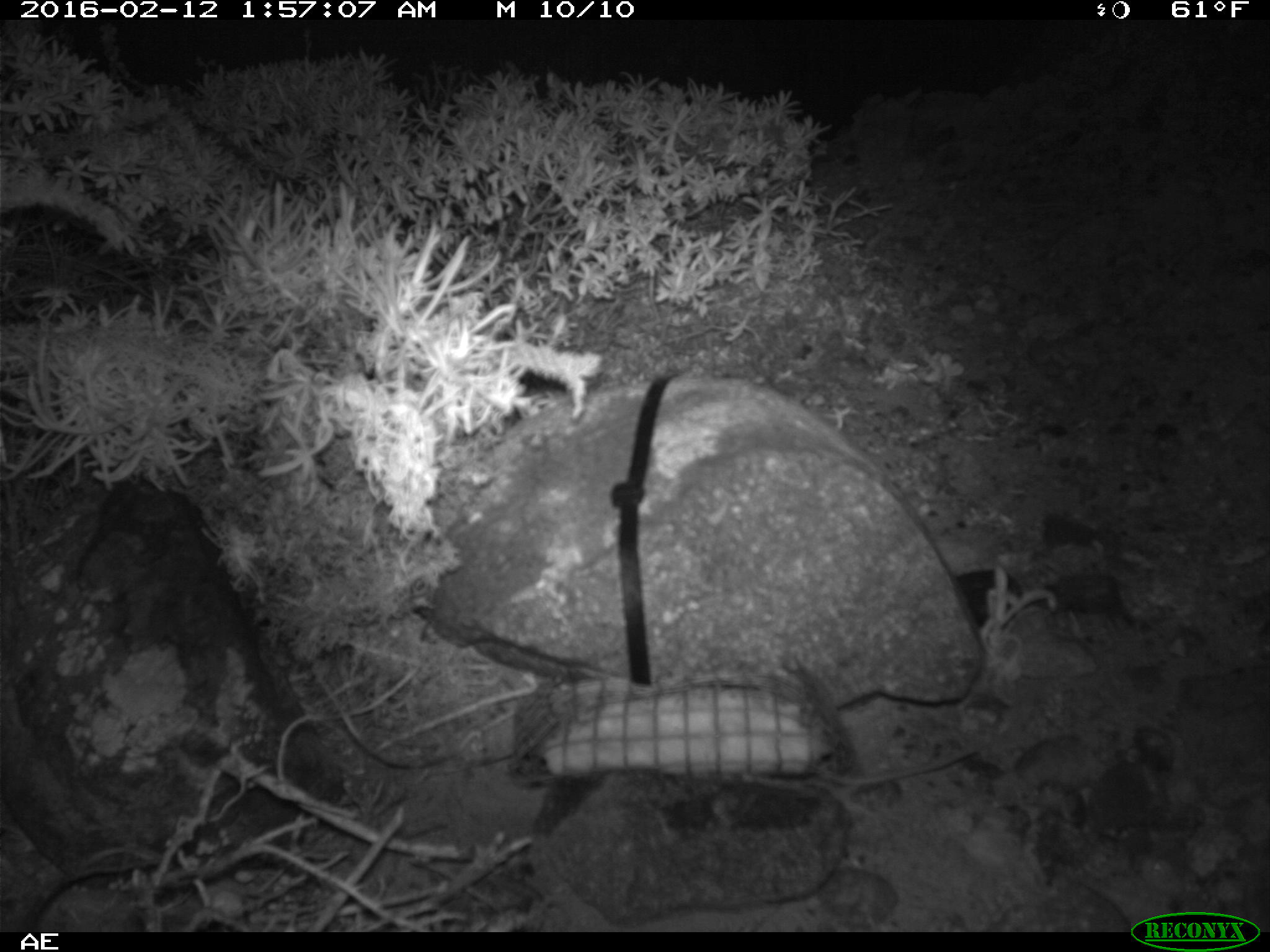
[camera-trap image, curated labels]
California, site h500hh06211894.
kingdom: Animalia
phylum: Chordata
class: Mammalia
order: Rodentia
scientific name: Rodentia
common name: rodent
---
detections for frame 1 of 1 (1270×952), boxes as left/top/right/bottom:
rodent: 825/746/976/796